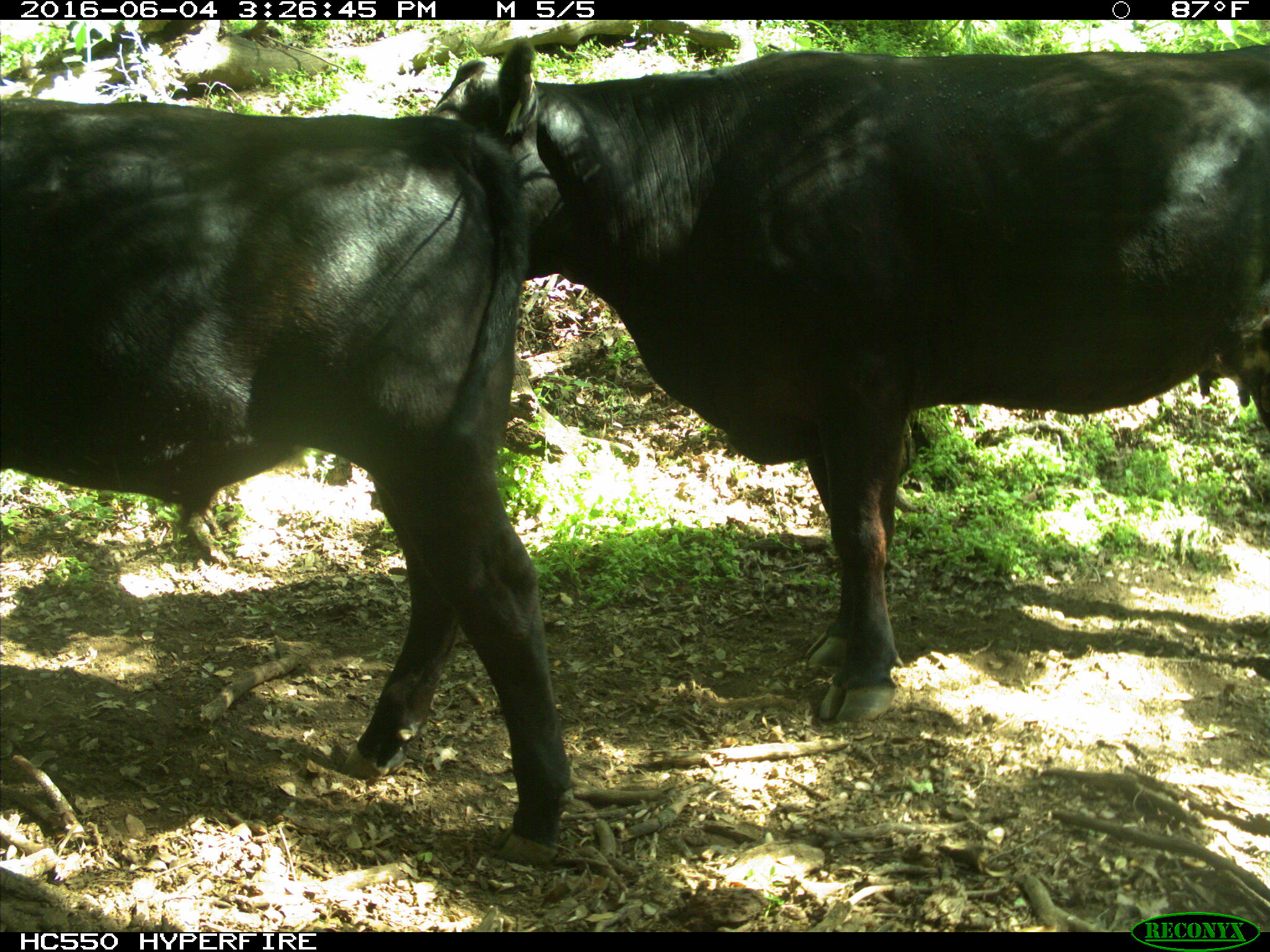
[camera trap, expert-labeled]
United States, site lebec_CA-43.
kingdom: Animalia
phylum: Chordata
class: Mammalia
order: Artiodactyla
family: Bovidae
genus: Bos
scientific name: Bos taurus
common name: domestic cow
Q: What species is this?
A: Bos taurus (domestic cow).